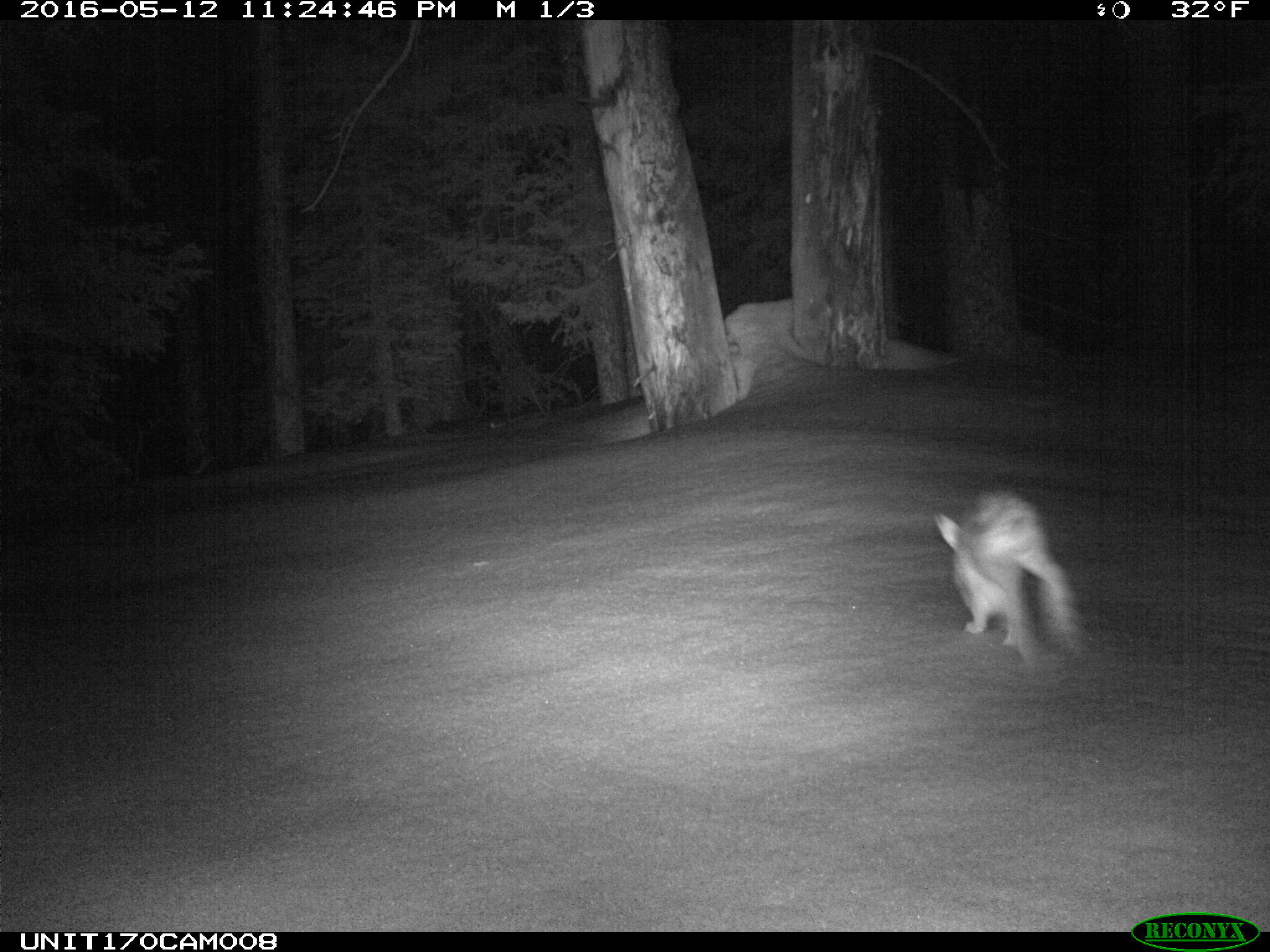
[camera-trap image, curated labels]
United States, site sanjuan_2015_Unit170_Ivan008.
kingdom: Animalia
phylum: Chordata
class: Mammalia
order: Lagomorpha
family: Leporidae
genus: Lepus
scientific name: Lepus americanus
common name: snowshoe hare